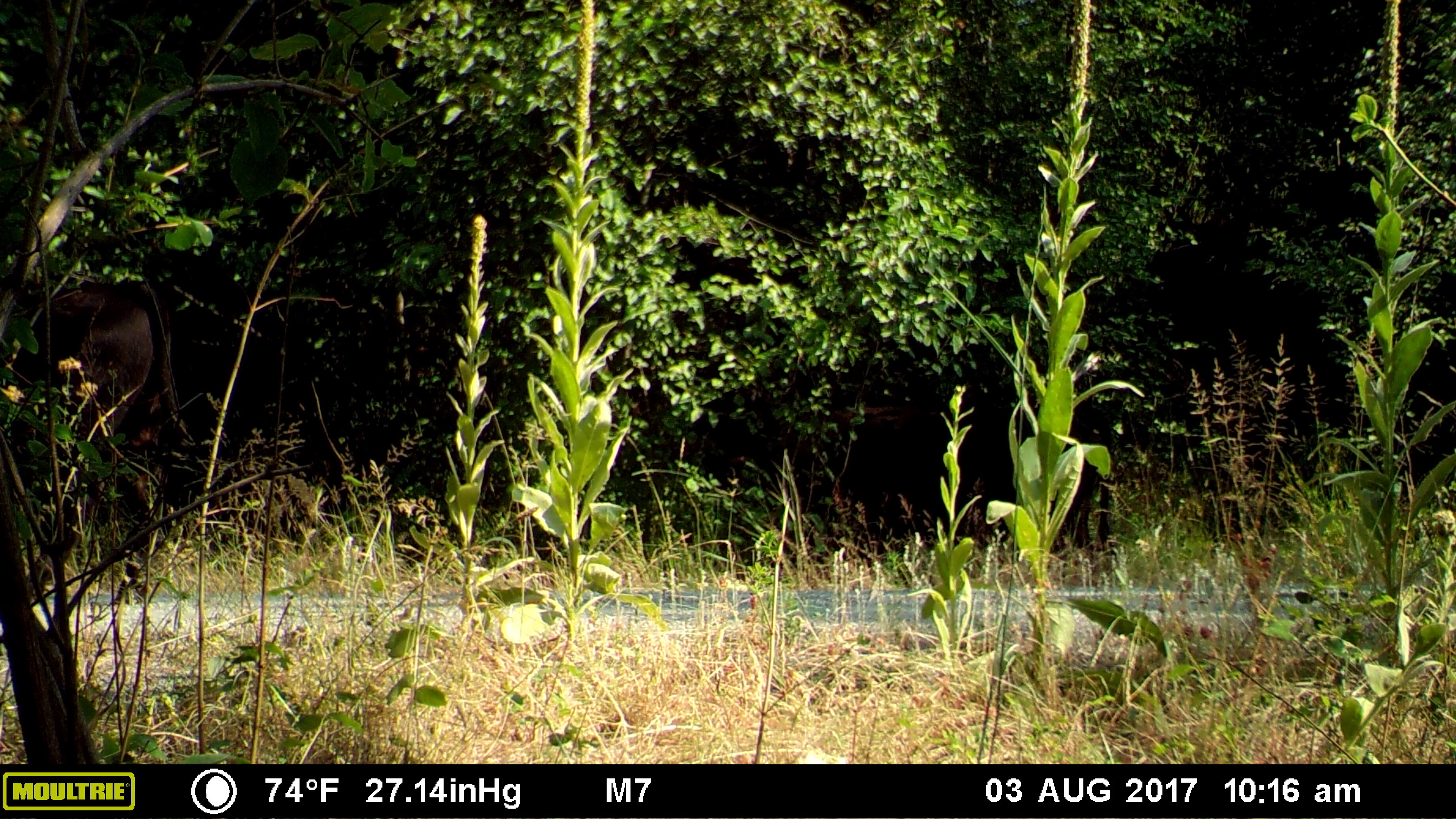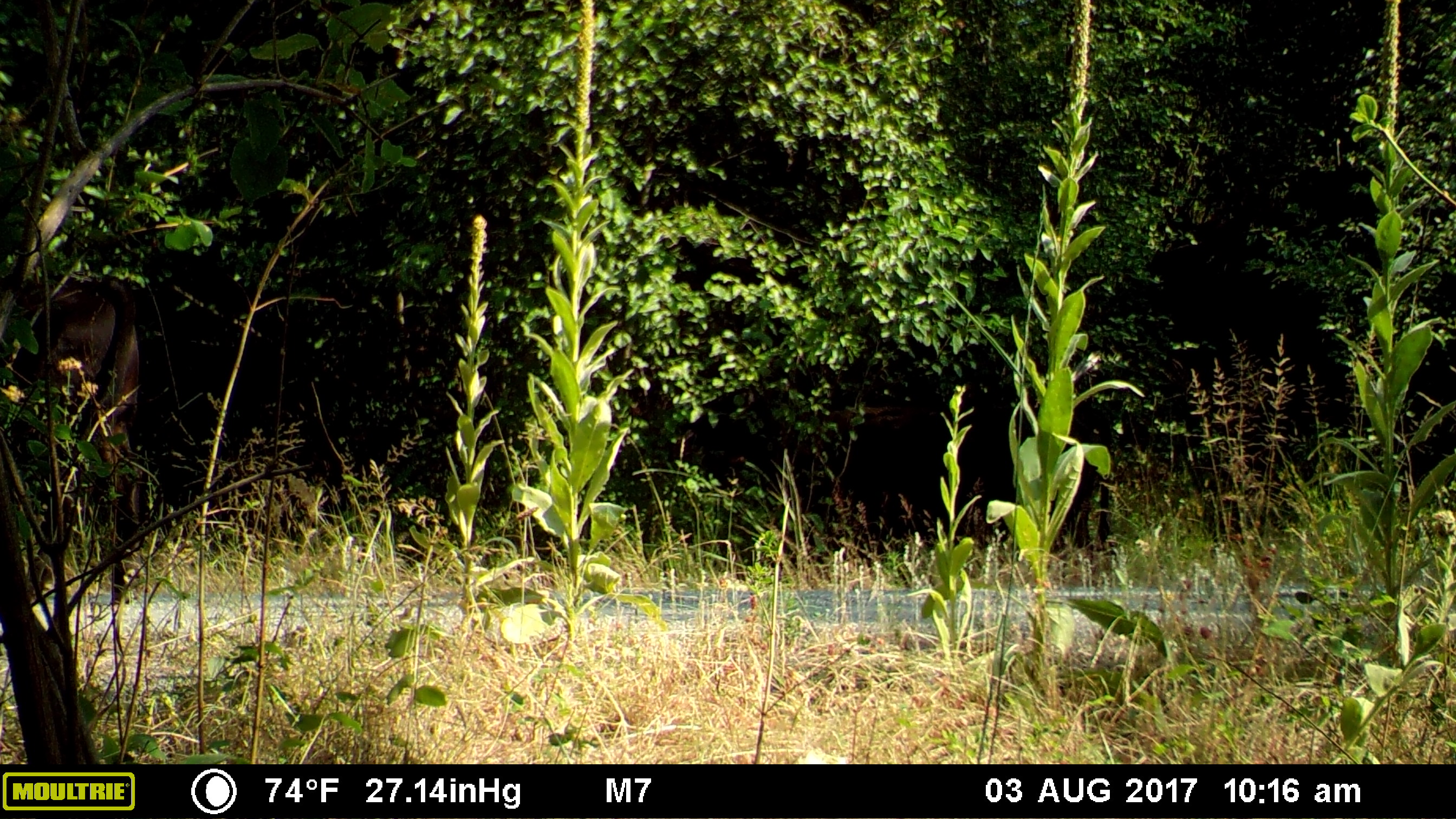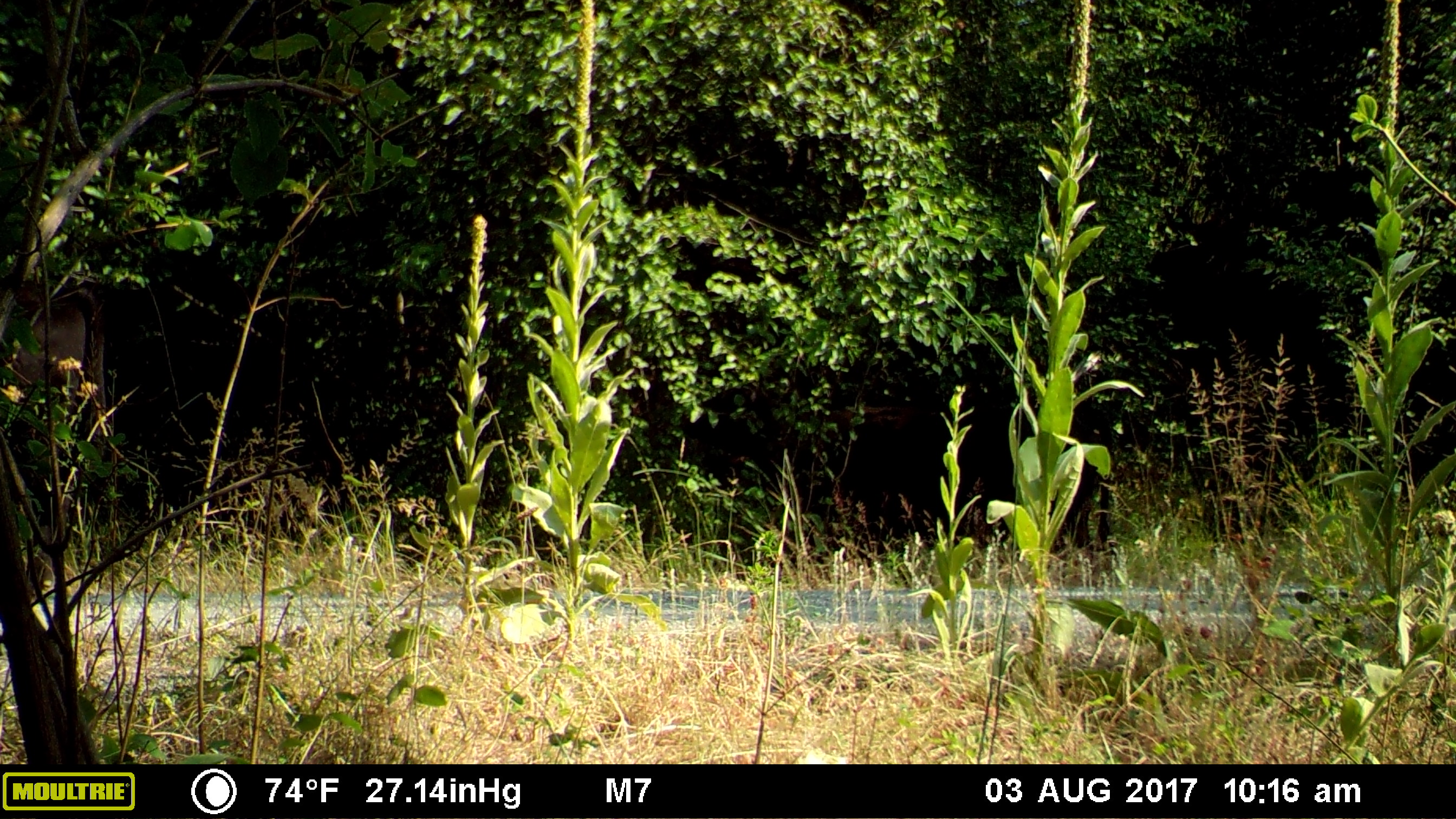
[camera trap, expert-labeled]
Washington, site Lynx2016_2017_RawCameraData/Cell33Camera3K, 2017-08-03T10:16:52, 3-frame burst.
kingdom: Animalia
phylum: Chordata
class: Mammalia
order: Artiodactyla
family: Bovidae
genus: Bos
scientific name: Bos taurus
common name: domestic cattle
Domestic cattle (Bos taurus). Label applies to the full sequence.